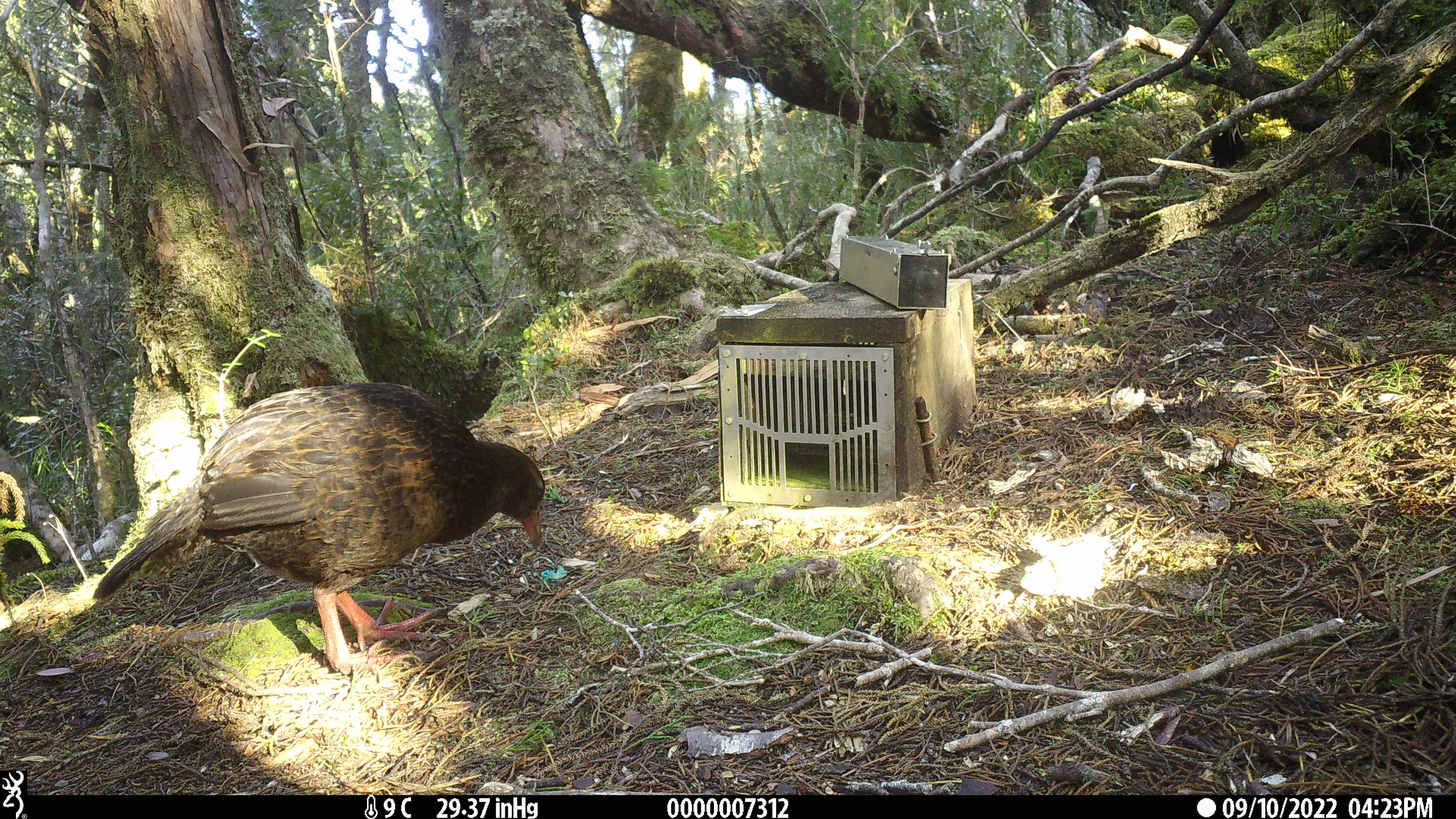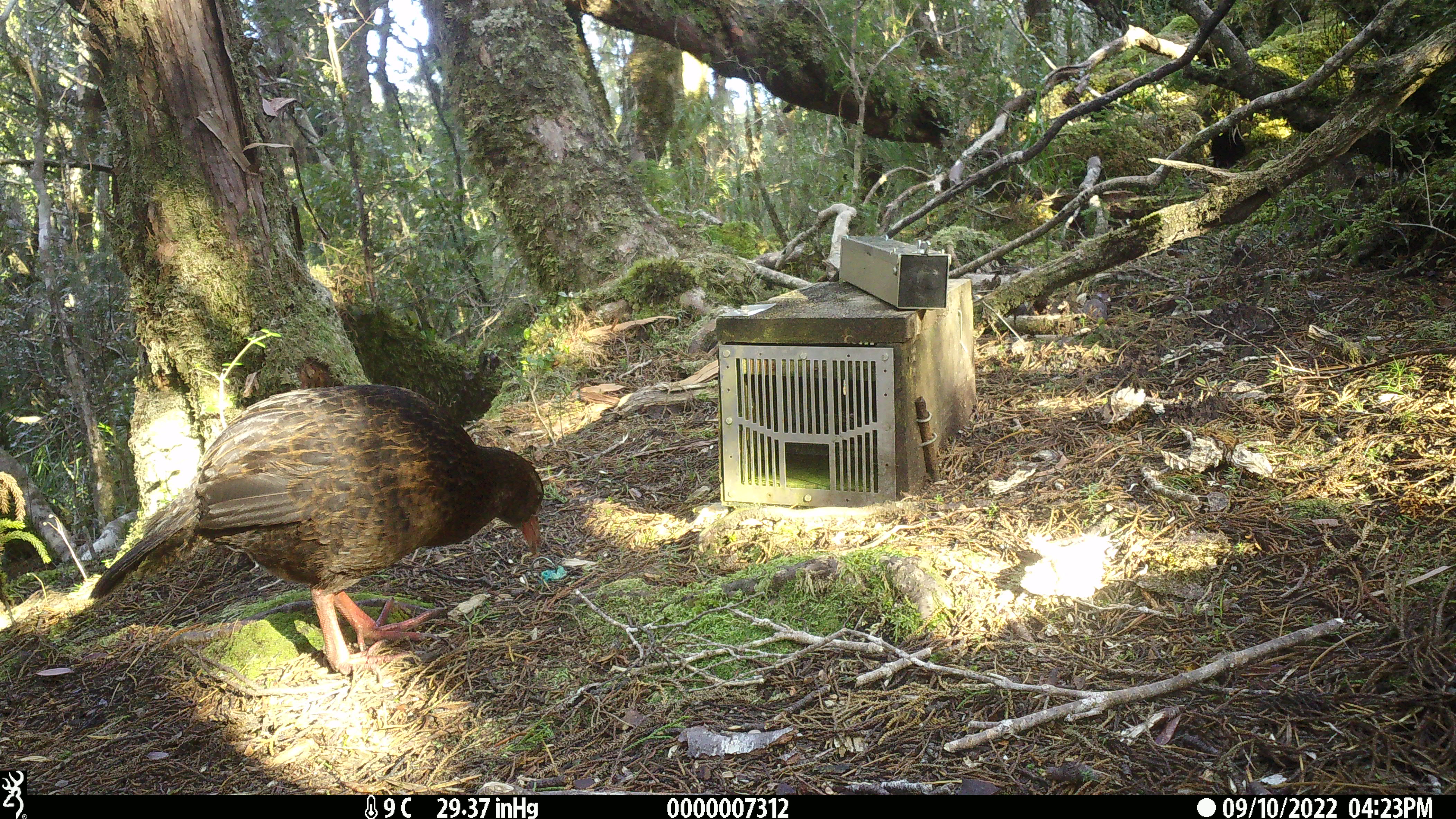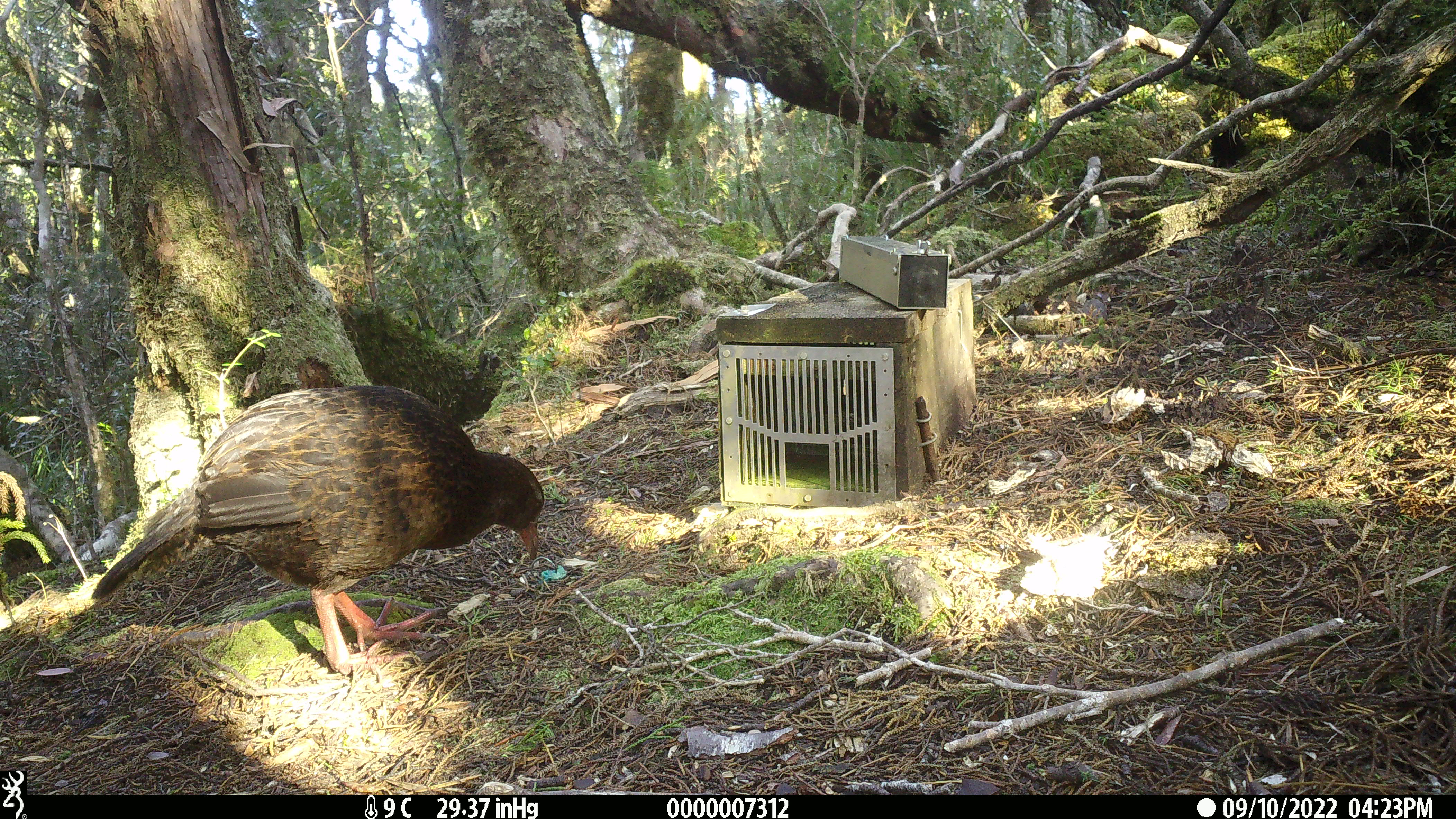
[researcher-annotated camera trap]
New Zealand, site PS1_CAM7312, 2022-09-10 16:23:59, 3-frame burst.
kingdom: Animalia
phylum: Chordata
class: Aves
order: Gruiformes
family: Rallidae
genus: Gallirallus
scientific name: Gallirallus australis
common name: weka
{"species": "weka (Gallirallus australis)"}